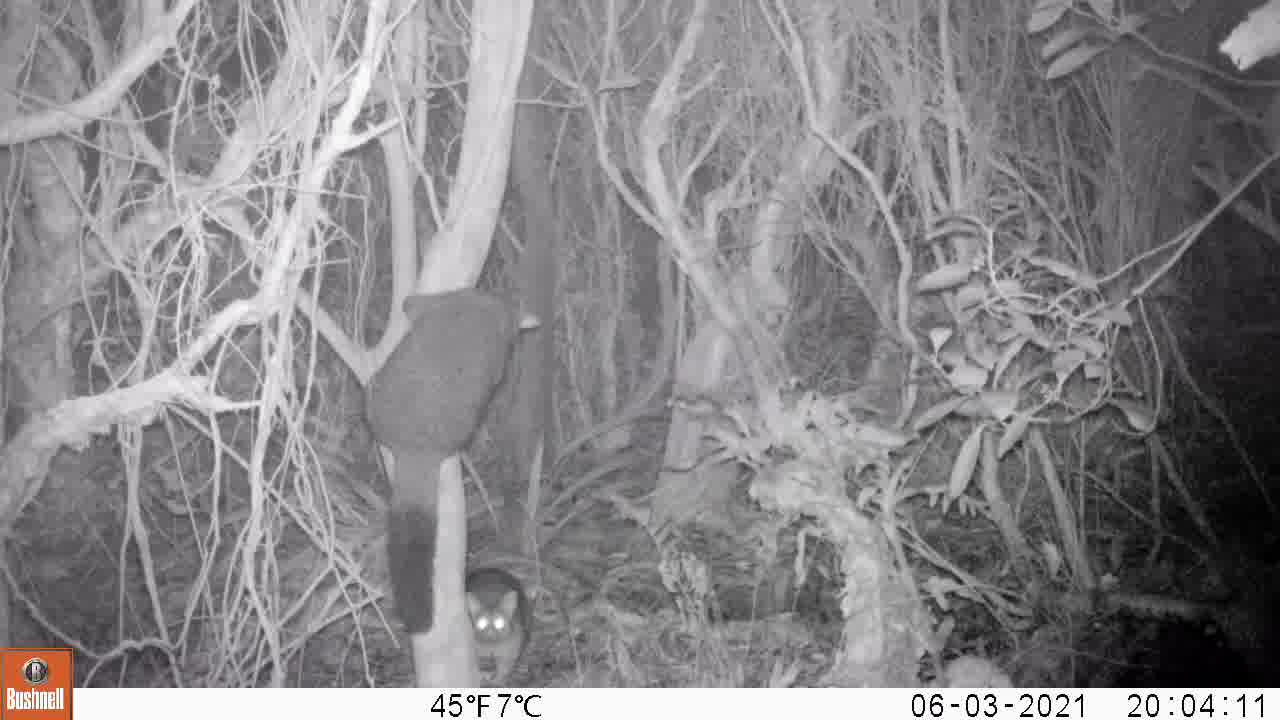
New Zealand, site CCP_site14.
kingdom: Animalia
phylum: Chordata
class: Mammalia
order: Diprotodontia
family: Phalangeridae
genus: Trichosurus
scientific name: Trichosurus vulpecula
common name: common brushtail possum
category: possum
Possum (common brushtail possum) (Trichosurus vulpecula).